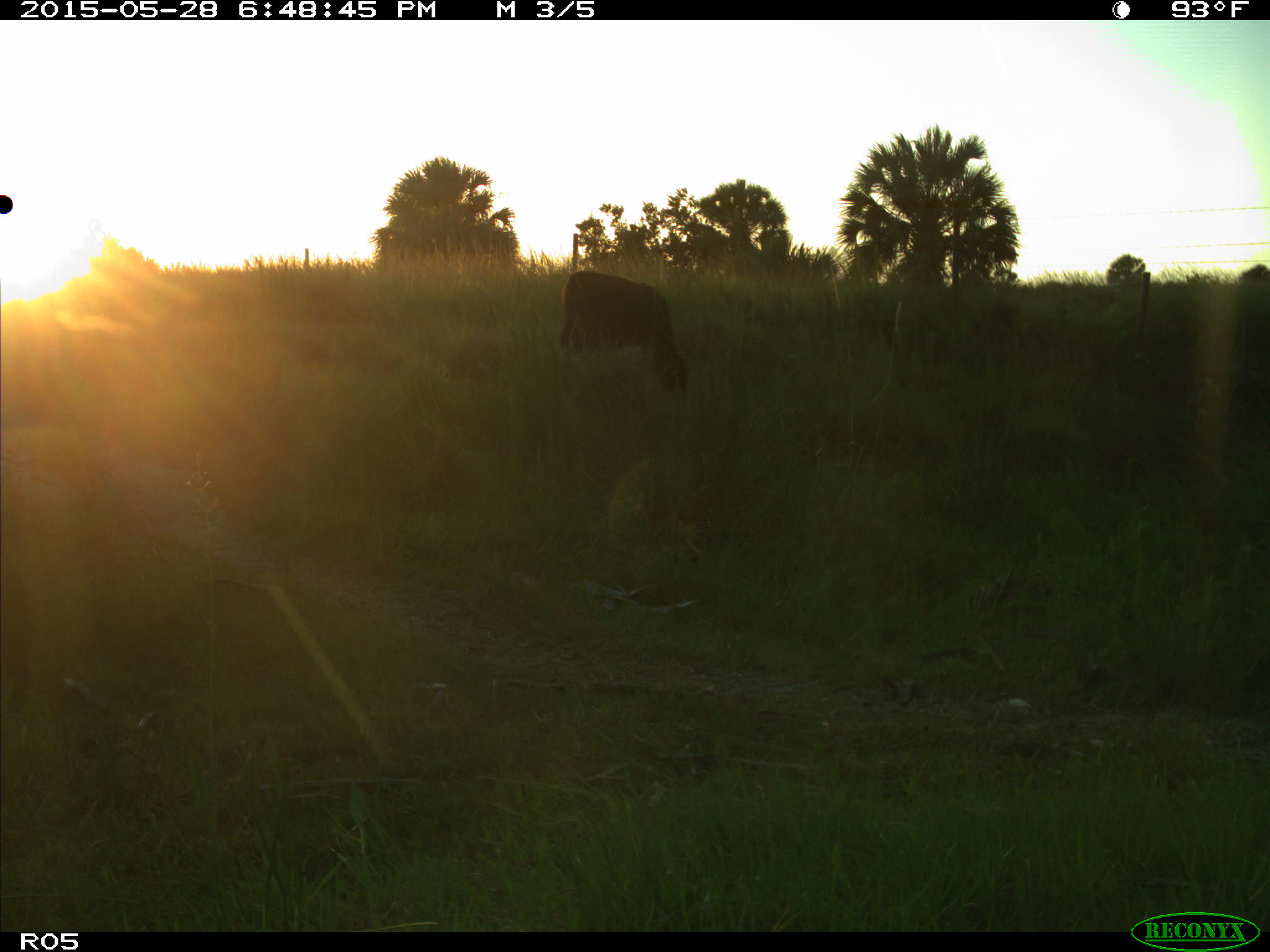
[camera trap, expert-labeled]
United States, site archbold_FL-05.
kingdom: Animalia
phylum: Chordata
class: Mammalia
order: Artiodactyla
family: Bovidae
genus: Bos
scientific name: Bos taurus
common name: domestic cow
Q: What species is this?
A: Bos taurus (domestic cow).